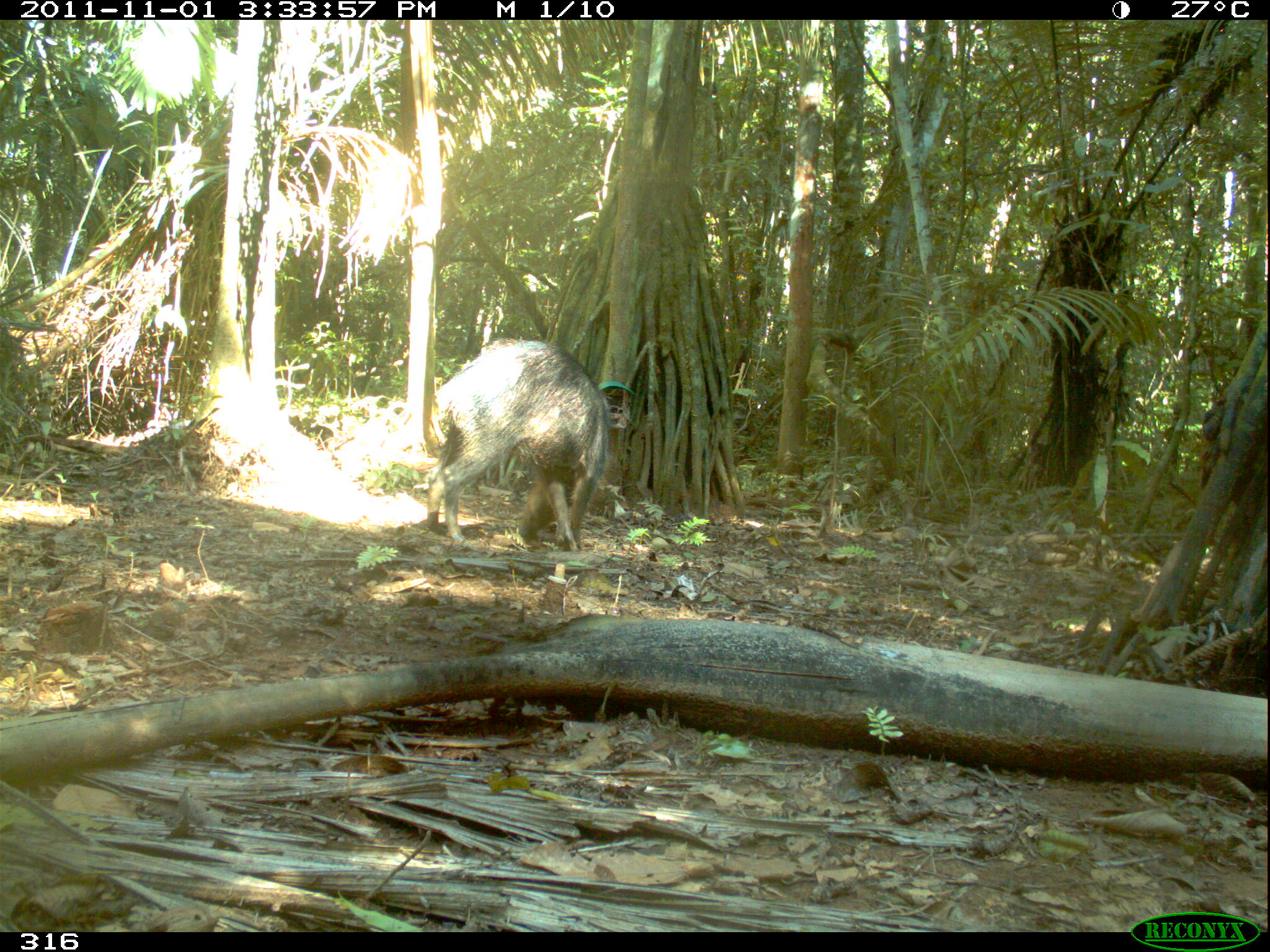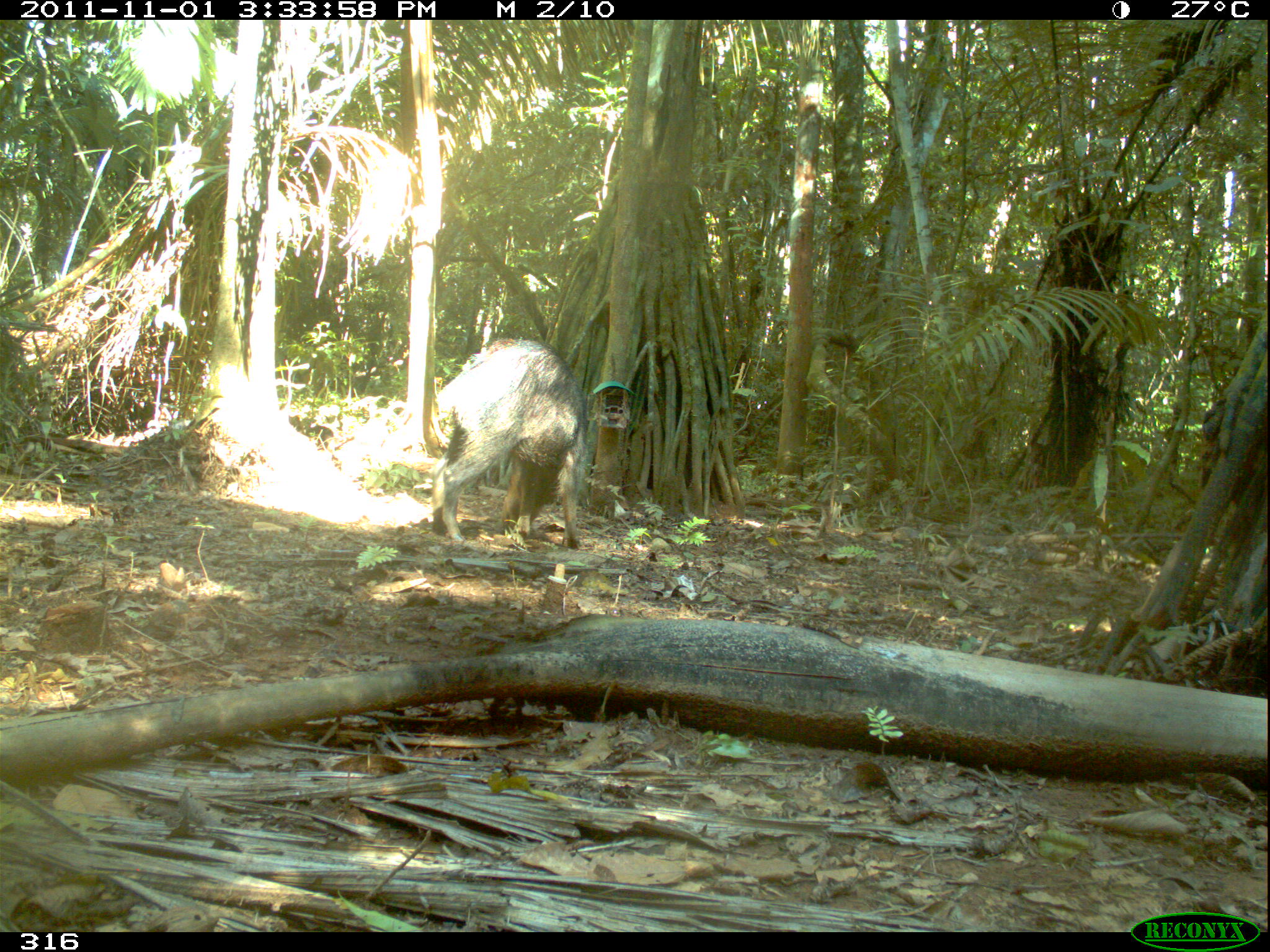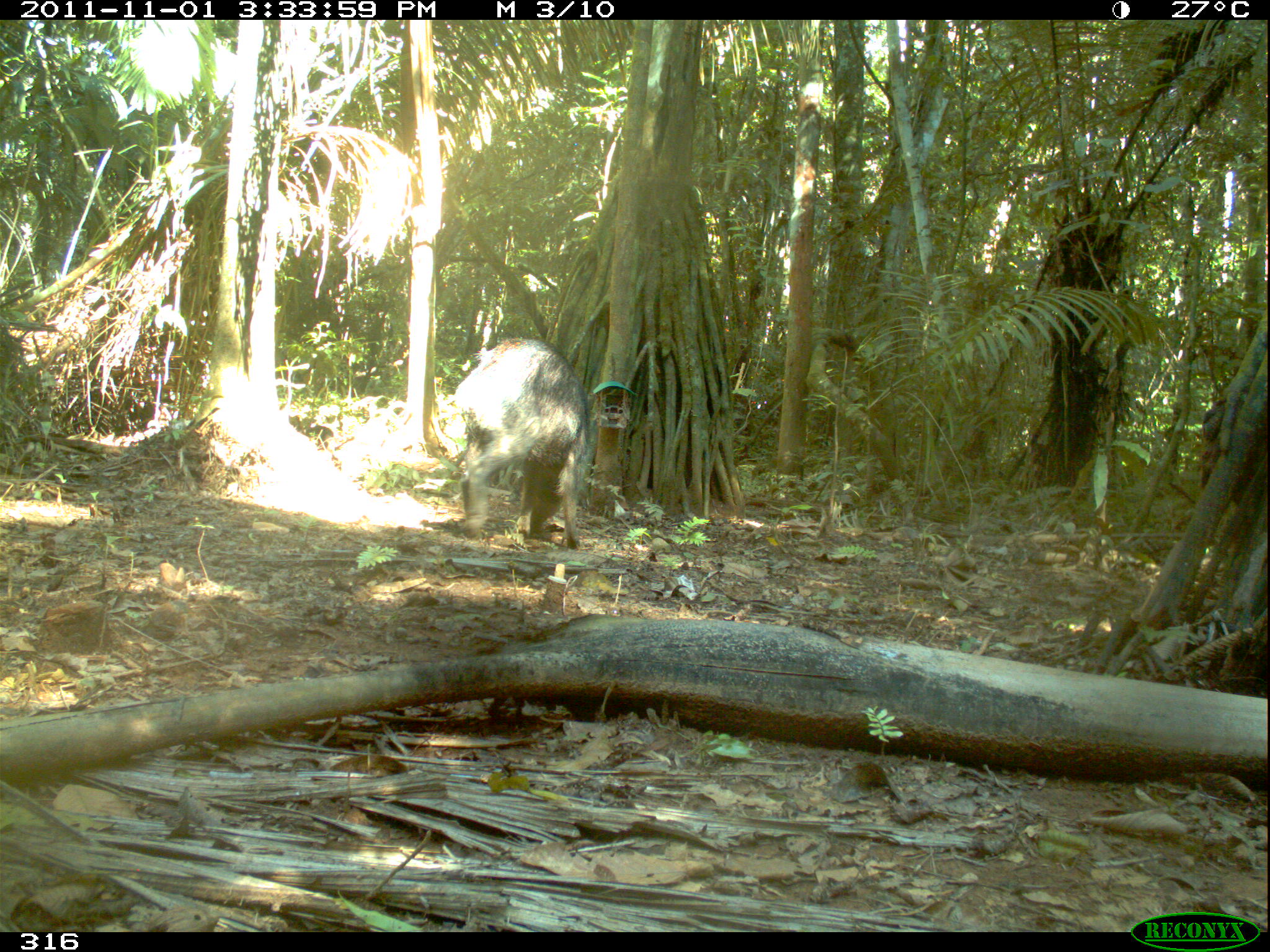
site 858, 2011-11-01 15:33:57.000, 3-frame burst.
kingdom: Animalia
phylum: Chordata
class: Mammalia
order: Artiodactyla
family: Tayassuidae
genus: Tayassu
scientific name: Tayassu pecari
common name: white-lipped peccary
Tayassu pecari (white-lipped peccary).